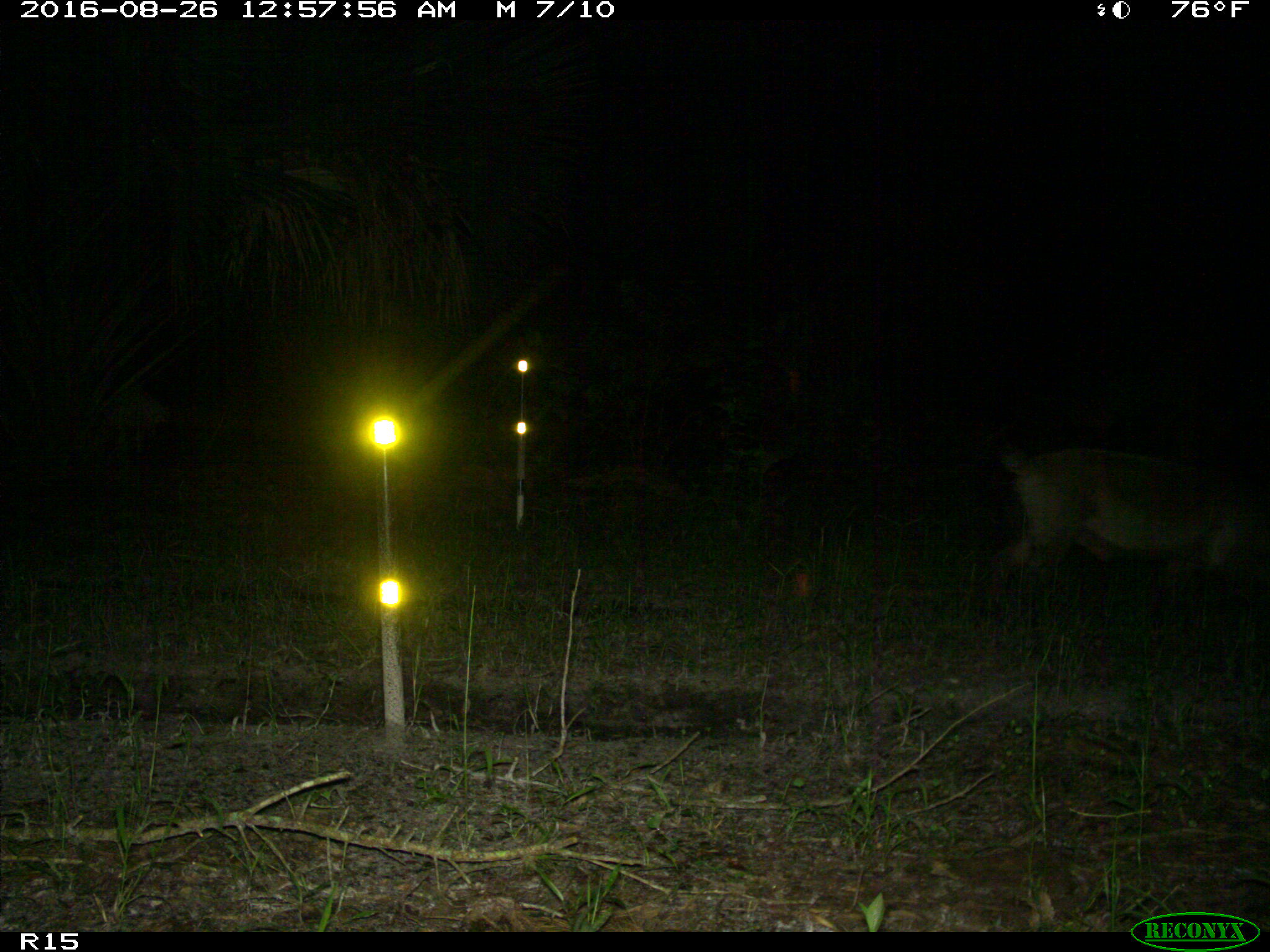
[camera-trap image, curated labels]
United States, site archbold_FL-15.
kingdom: Animalia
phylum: Chordata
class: Mammalia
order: Artiodactyla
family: Suidae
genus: Sus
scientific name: Sus scrofa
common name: wild boar